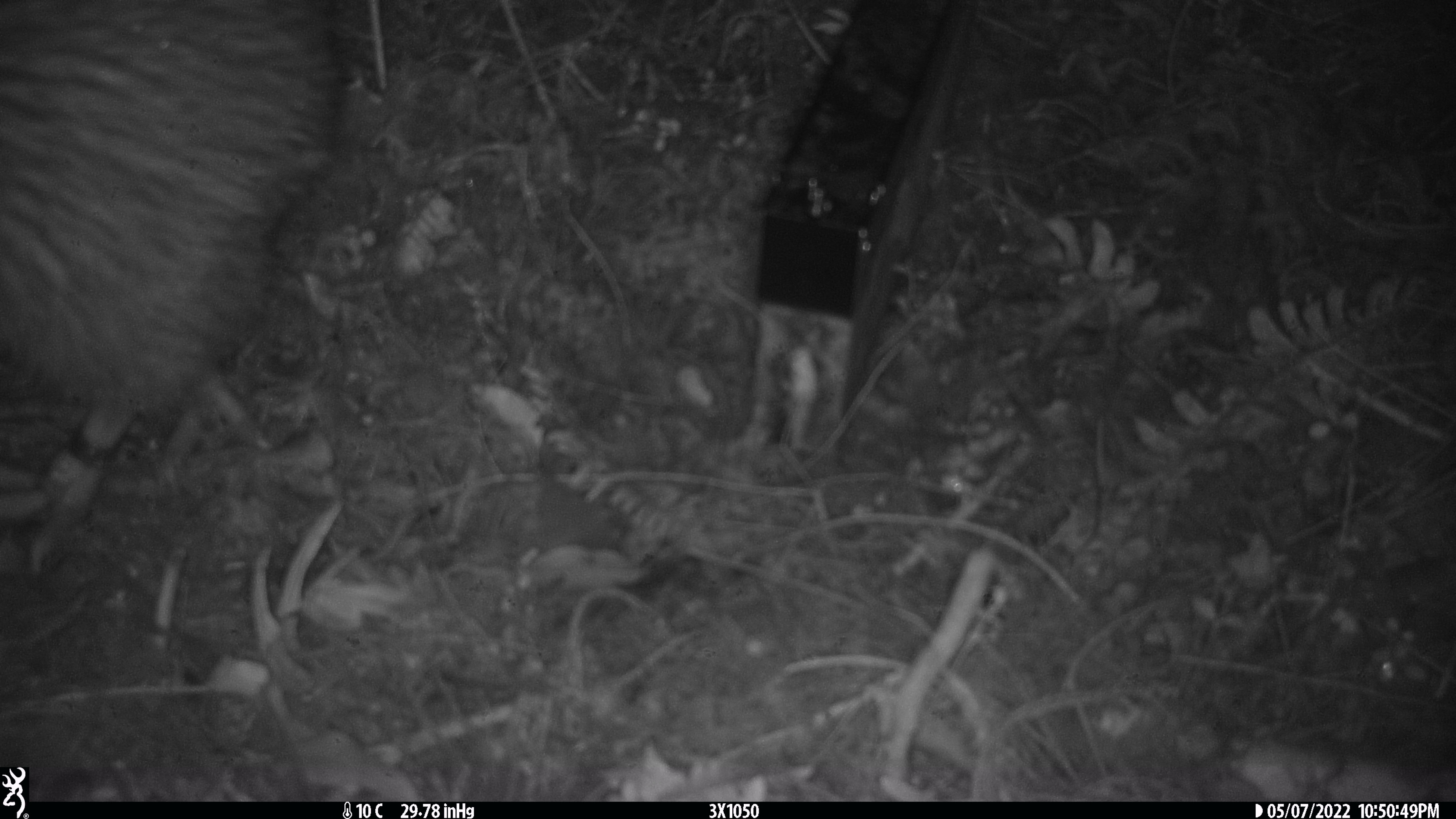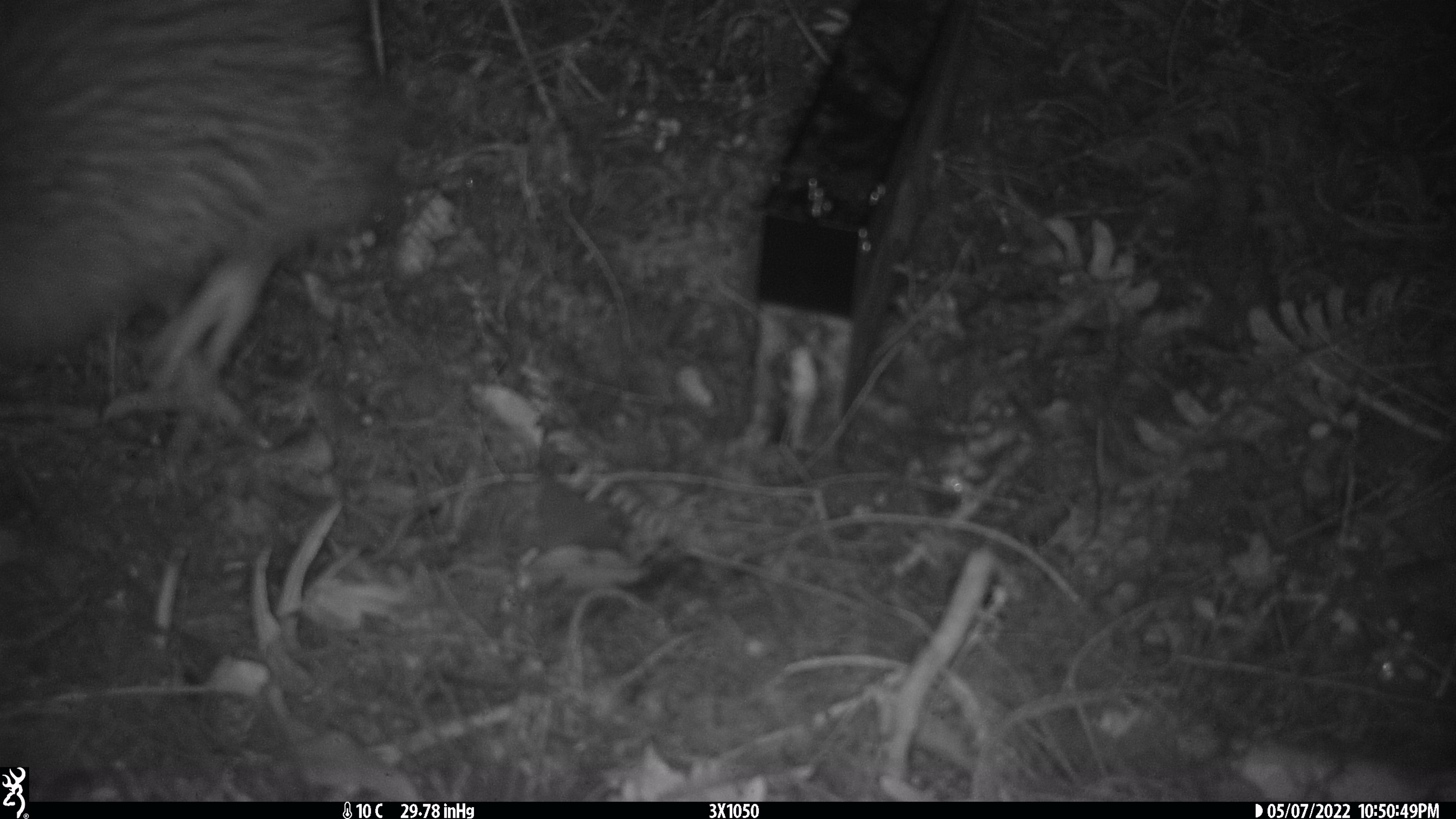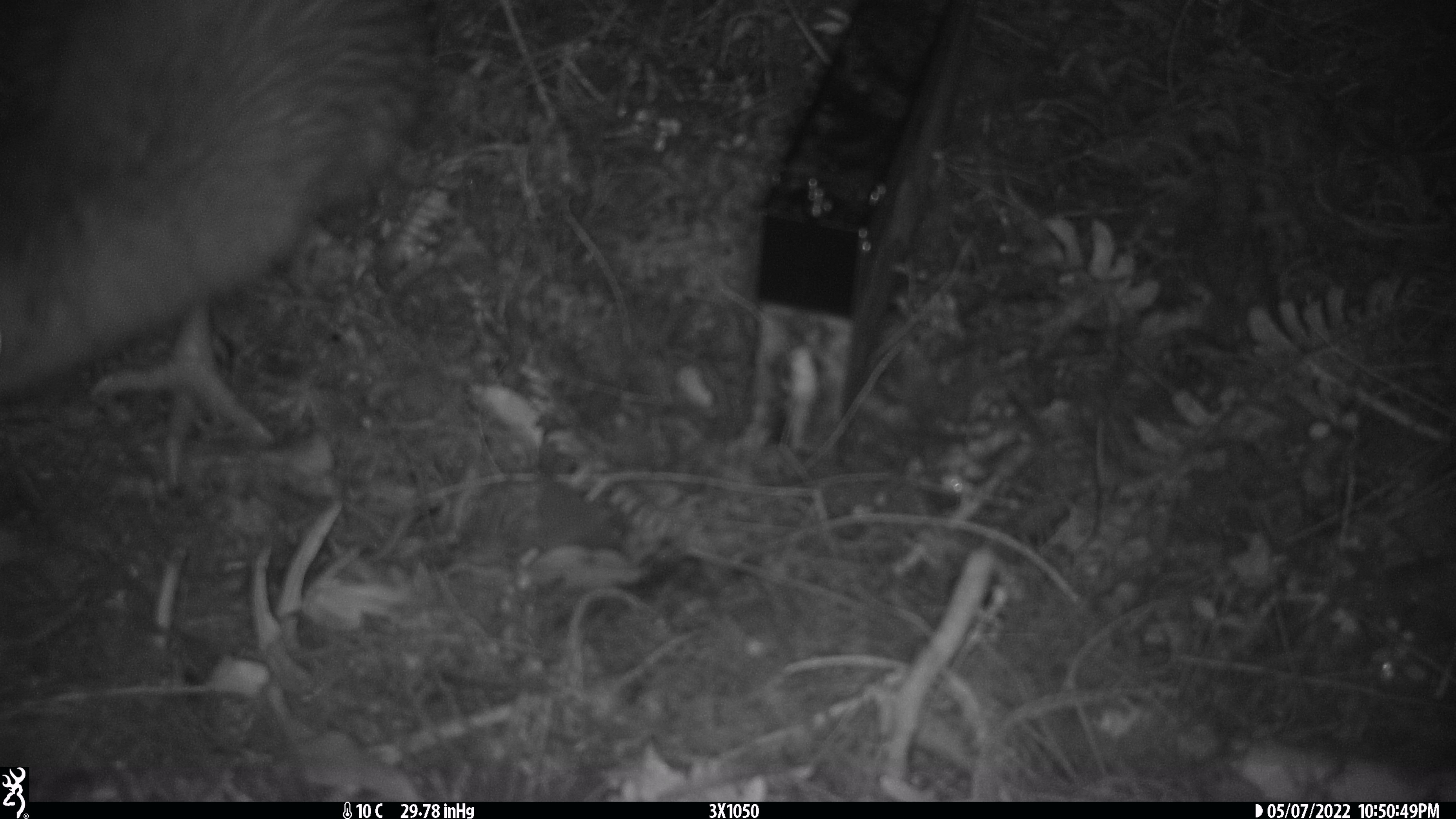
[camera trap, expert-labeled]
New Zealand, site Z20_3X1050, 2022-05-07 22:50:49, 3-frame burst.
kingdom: Animalia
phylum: Chordata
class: Aves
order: Apterygiformes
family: Apterygidae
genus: Apteryx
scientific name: Apteryx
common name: kiwi